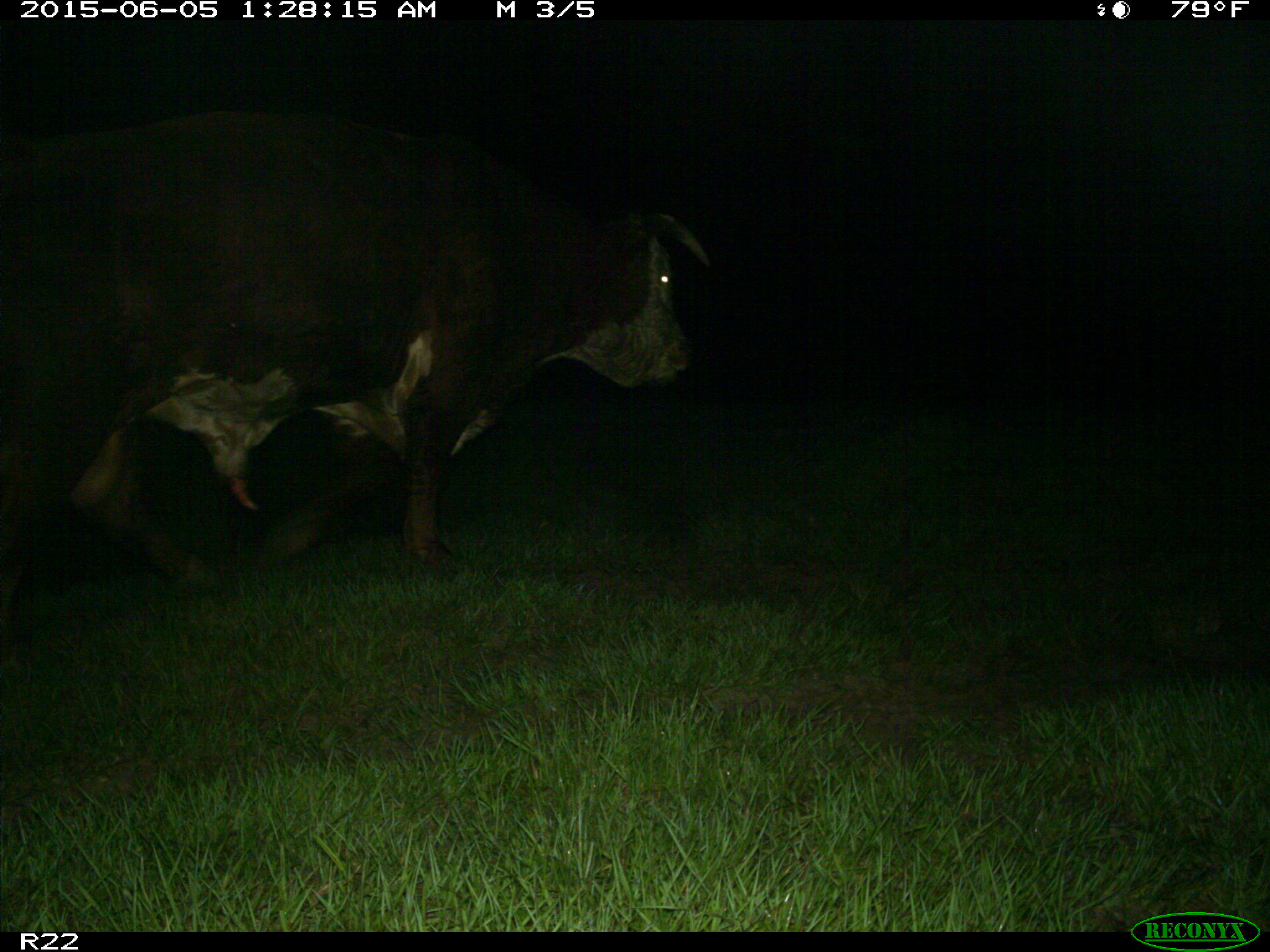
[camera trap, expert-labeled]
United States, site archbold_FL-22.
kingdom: Animalia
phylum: Chordata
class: Mammalia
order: Artiodactyla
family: Bovidae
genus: Bos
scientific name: Bos taurus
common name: domestic cow